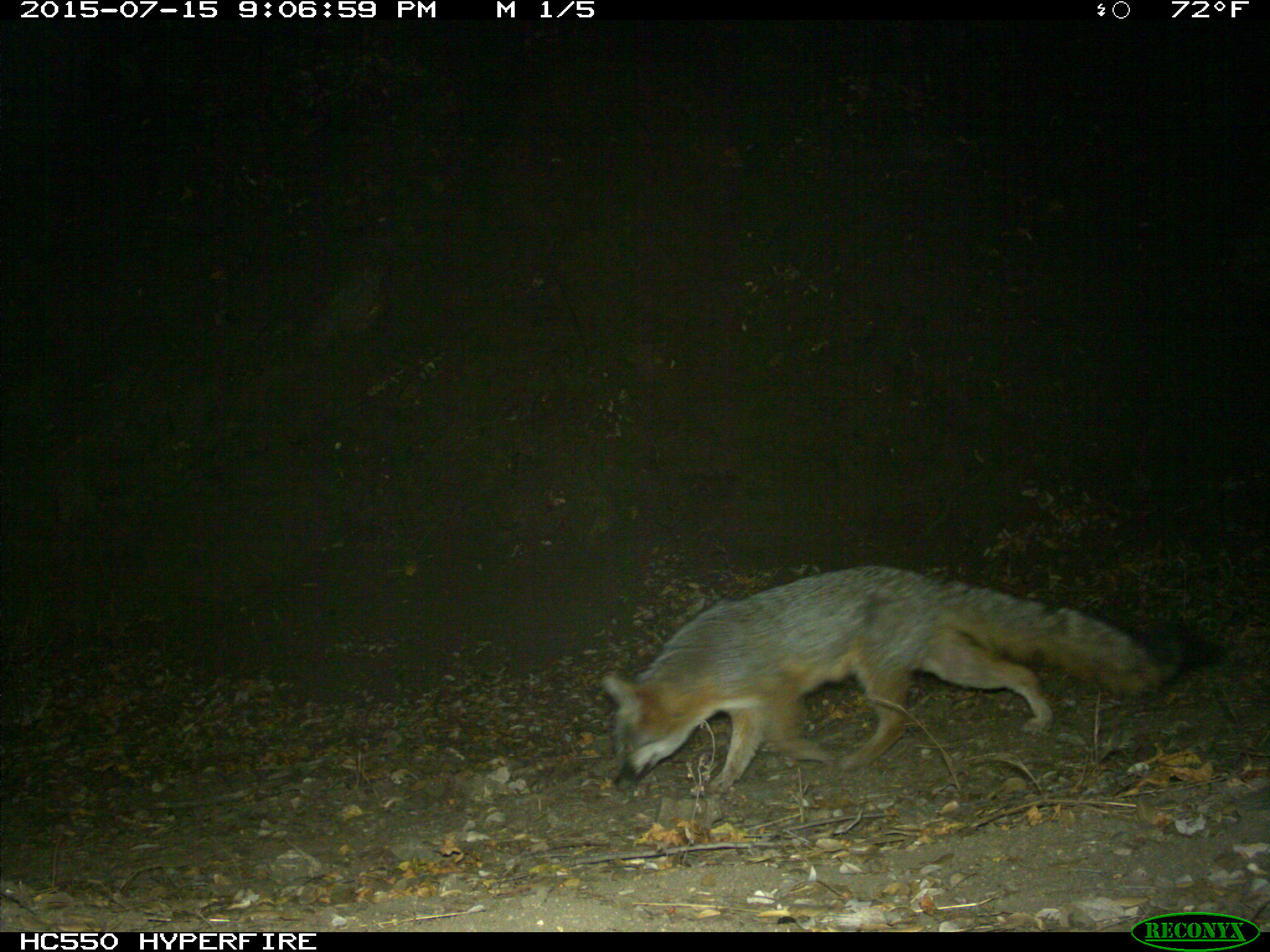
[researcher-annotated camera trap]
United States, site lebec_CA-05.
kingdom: Animalia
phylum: Chordata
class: Mammalia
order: Carnivora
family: Canidae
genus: Urocyon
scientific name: Urocyon cinereoargenteus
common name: gray fox